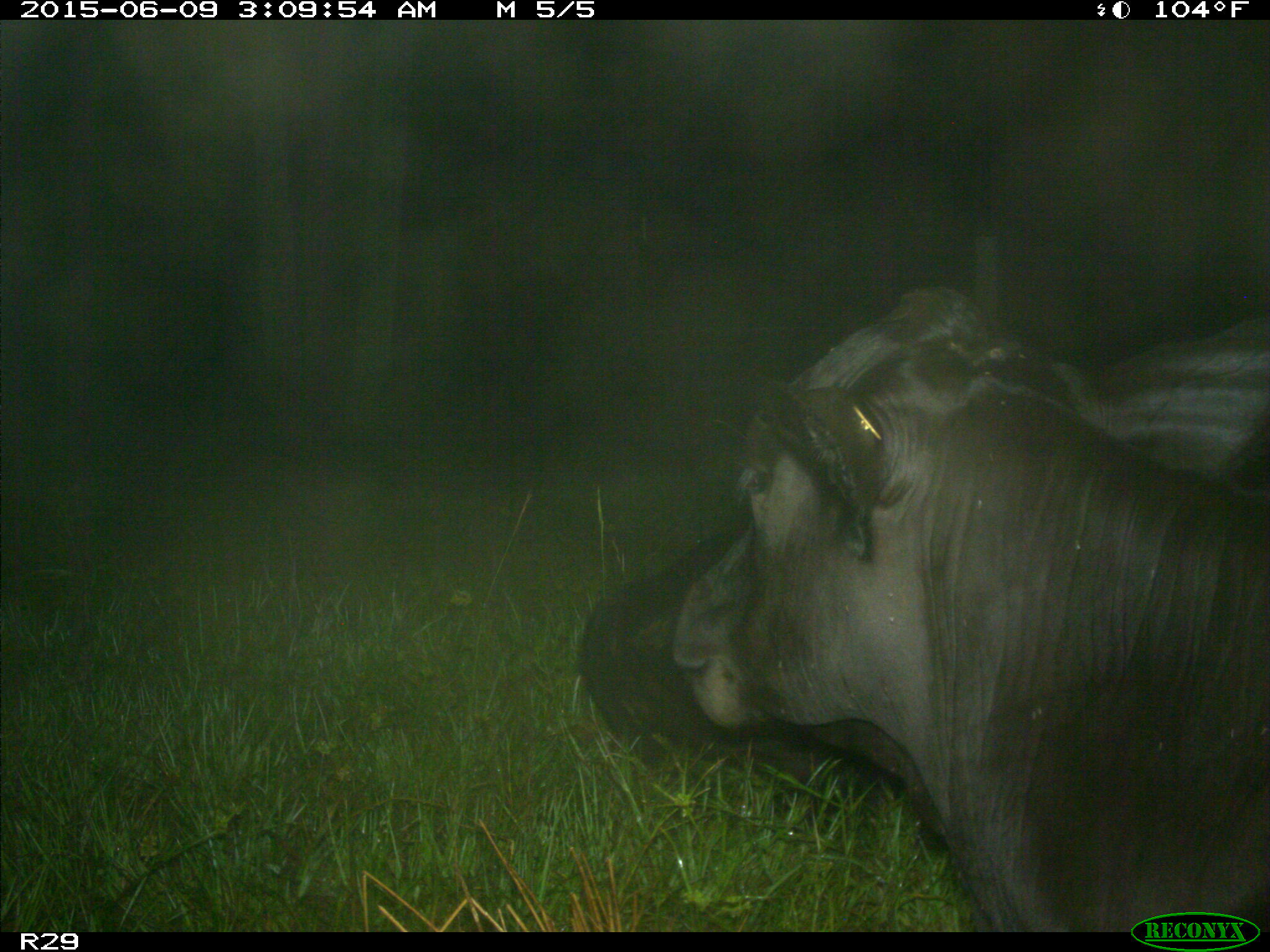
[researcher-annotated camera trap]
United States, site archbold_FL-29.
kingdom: Animalia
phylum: Chordata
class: Mammalia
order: Artiodactyla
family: Bovidae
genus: Bos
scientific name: Bos taurus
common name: domestic cow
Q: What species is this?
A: Bos taurus (domestic cow).